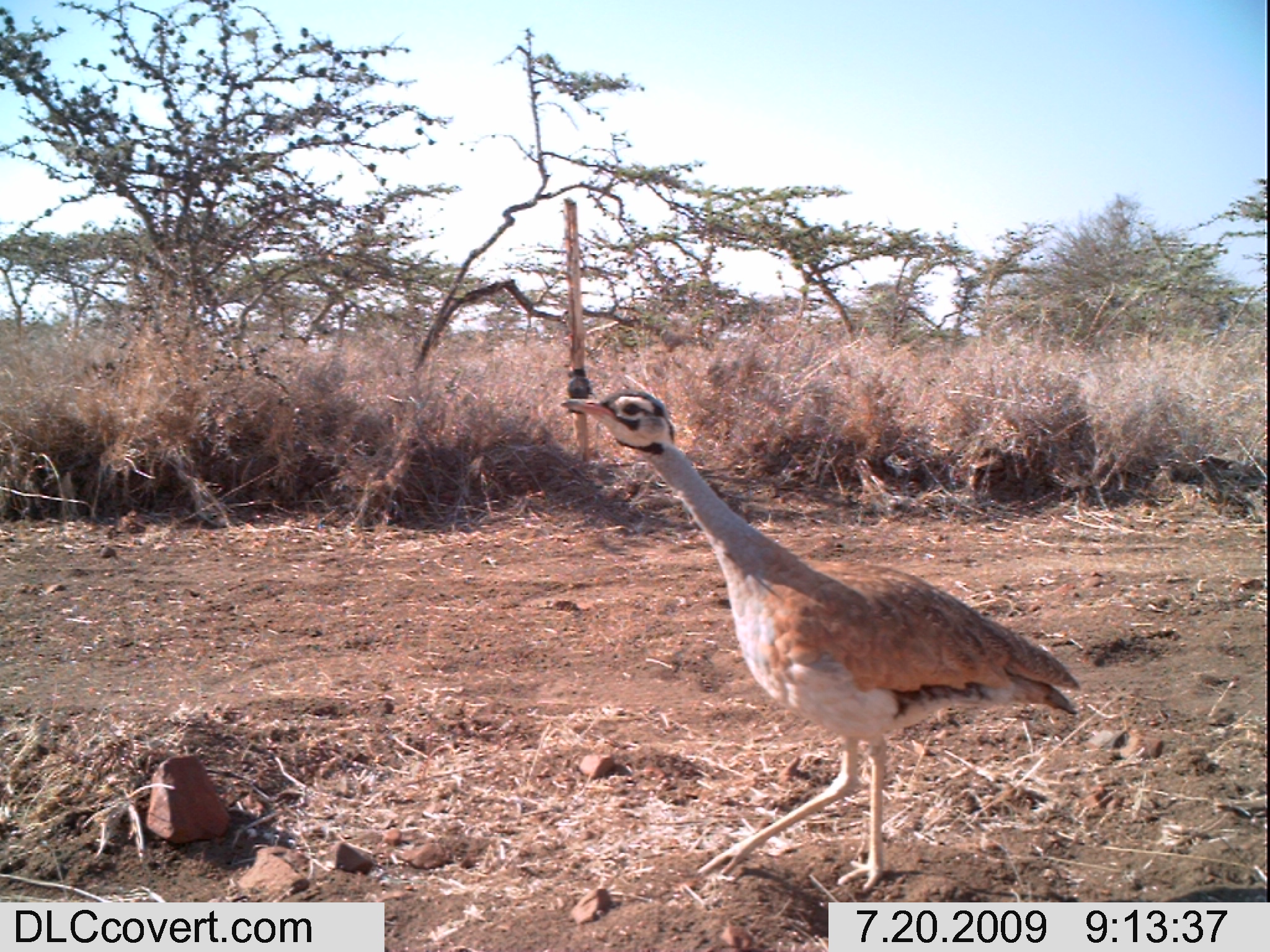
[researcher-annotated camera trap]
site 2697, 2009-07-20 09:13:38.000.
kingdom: Animalia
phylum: Chordata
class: Aves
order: Otidiformes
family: Otididae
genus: Eupodotis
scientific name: Eupodotis senegalensis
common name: white-bellied bustard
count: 1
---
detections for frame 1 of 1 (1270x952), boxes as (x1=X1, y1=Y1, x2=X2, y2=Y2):
eupodotis senegalensis: (x1=558, y1=390, x2=1081, y2=892)